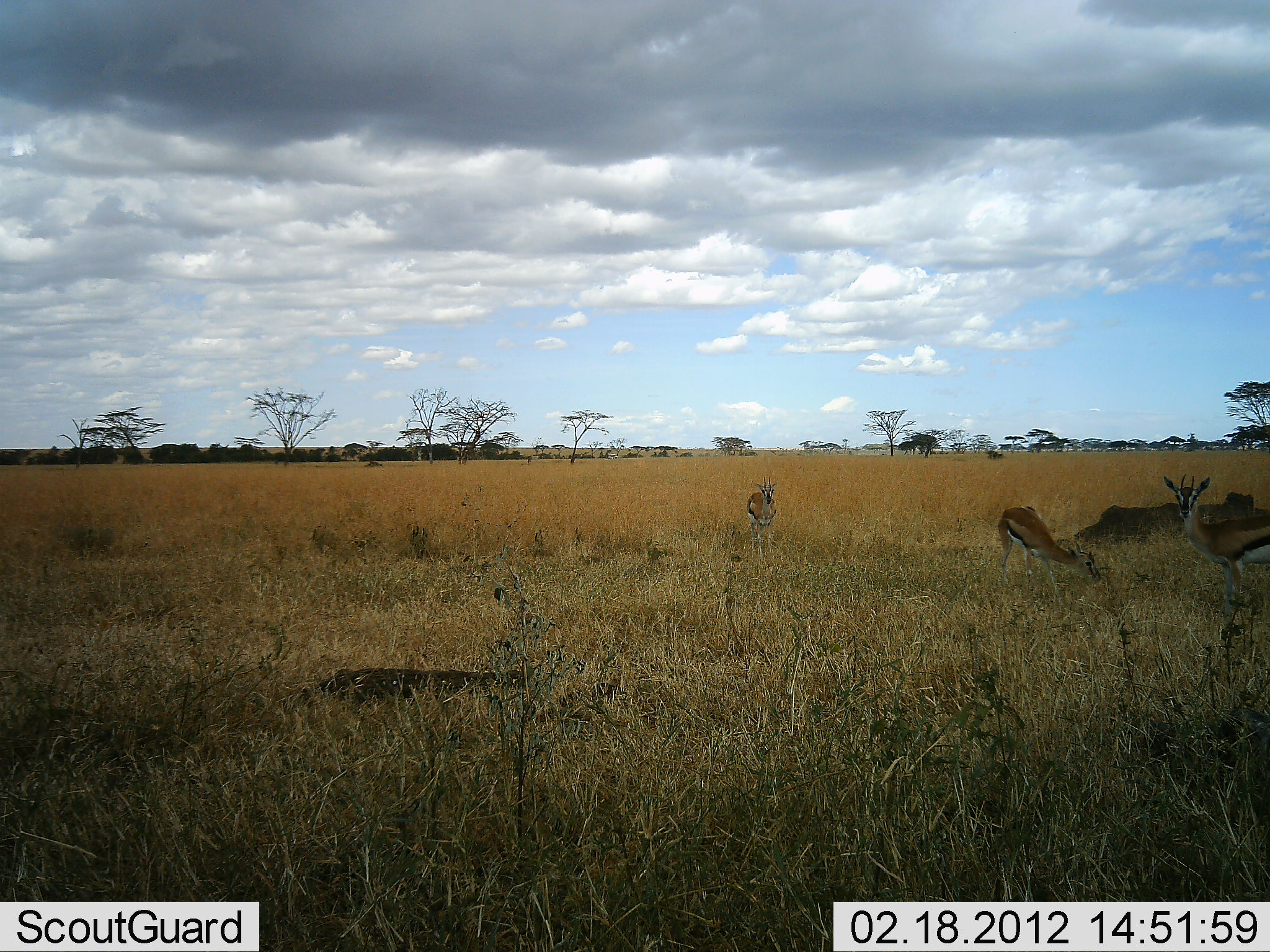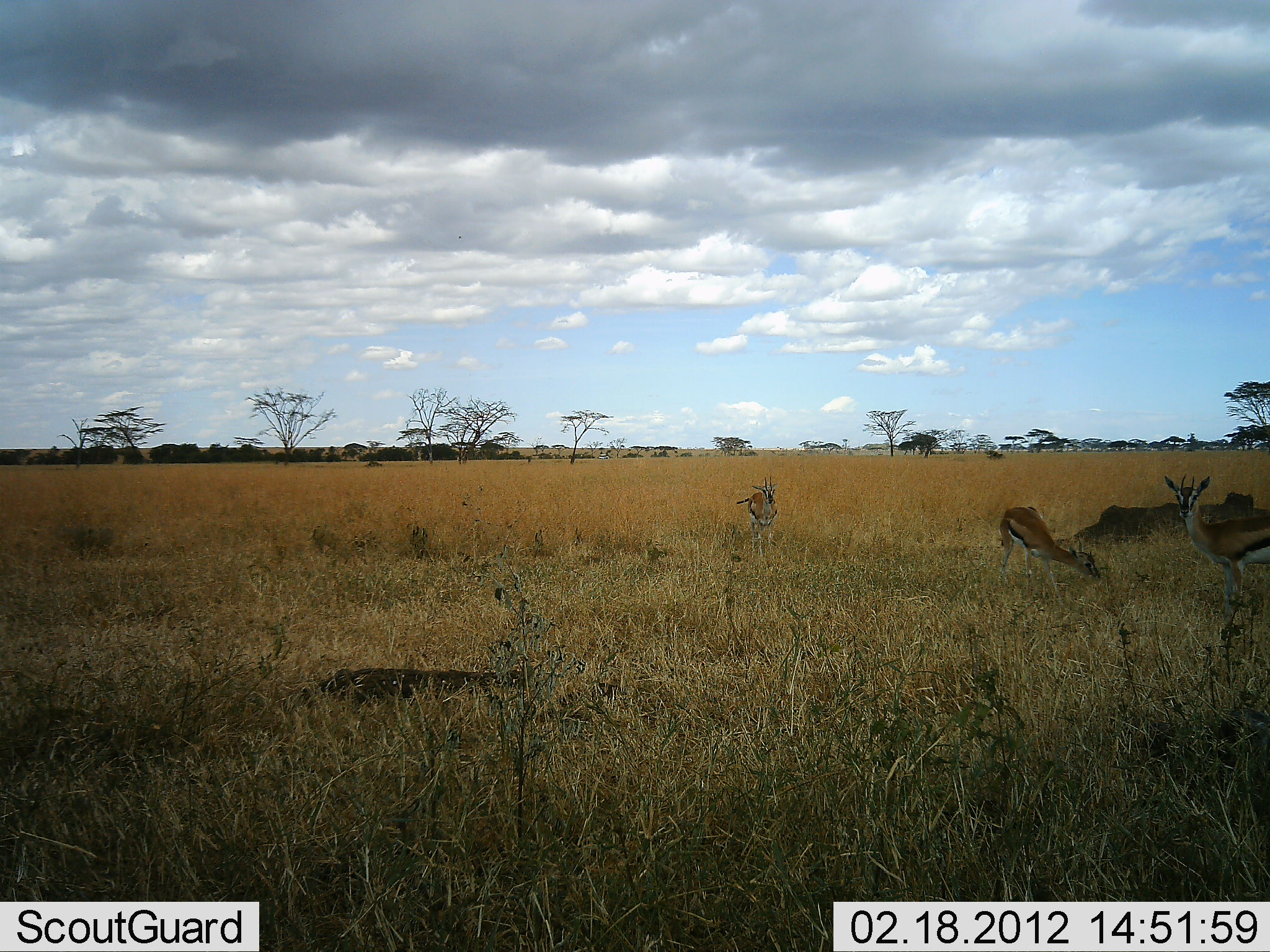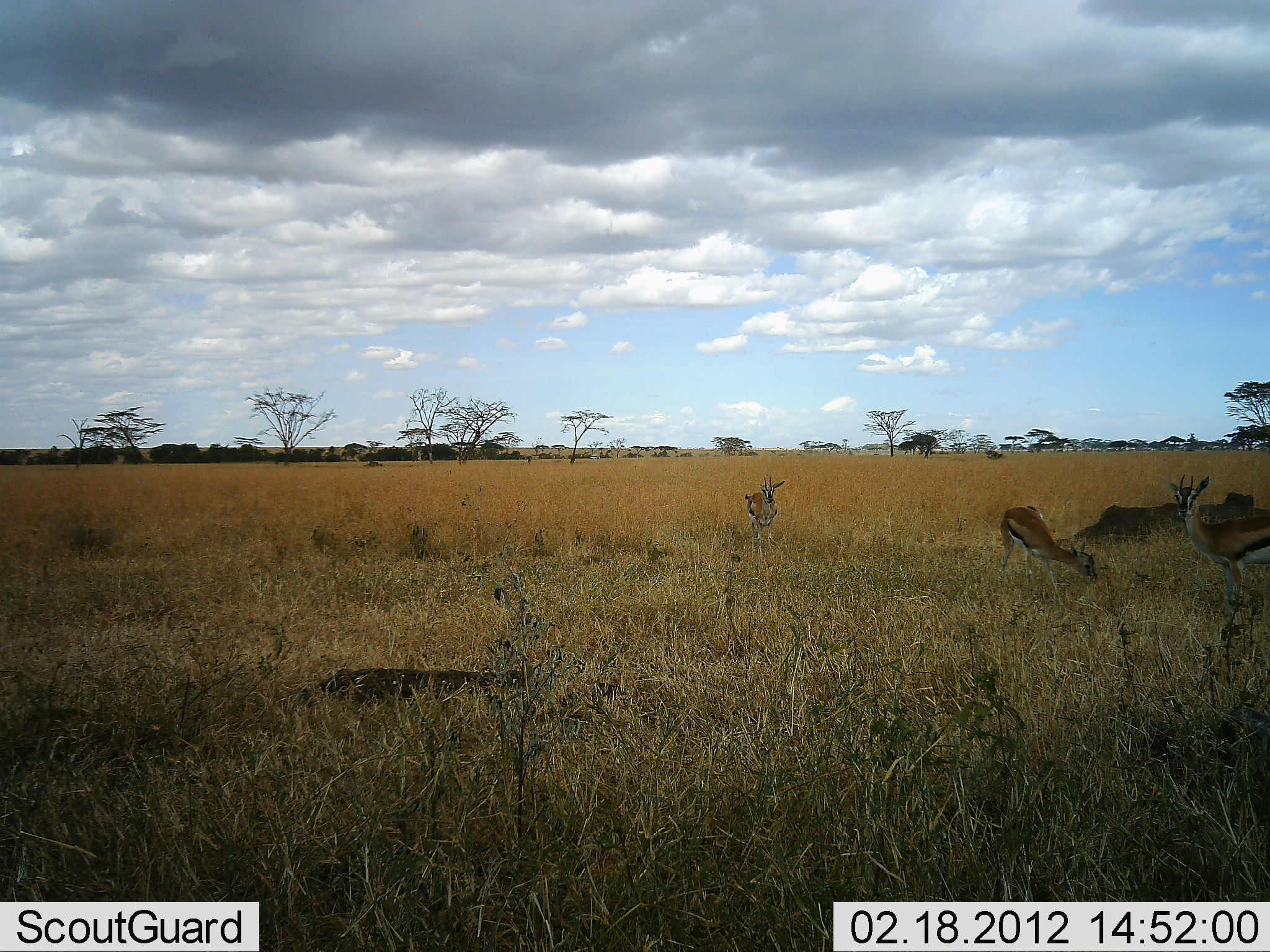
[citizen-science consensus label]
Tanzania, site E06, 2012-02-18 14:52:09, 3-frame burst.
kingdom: Animalia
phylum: Chordata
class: Mammalia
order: Artiodactyla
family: Bovidae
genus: Eudorcas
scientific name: Eudorcas thomsonii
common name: thomson's gazelle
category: gazellethomsons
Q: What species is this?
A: Gazellethomsons (thomson's gazelle) (Eudorcas thomsonii).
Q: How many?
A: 3.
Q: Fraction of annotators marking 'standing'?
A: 85%.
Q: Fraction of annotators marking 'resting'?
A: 15%.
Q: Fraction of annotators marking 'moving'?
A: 0%.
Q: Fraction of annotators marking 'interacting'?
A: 0%.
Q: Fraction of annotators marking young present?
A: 0%.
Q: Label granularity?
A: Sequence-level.